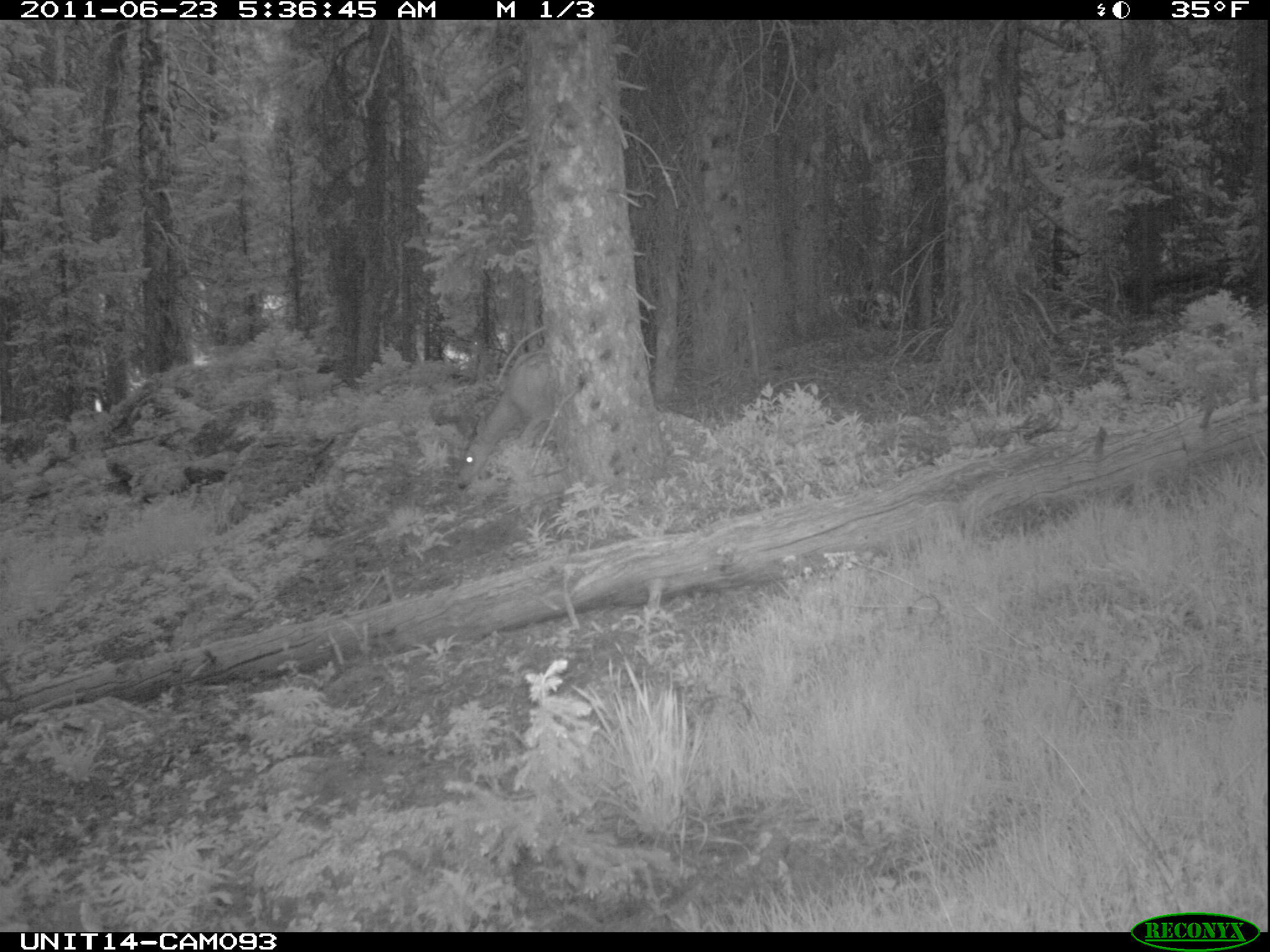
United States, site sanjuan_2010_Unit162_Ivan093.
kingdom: Animalia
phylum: Chordata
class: Mammalia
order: Artiodactyla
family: Cervidae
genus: Odocoileus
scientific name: Odocoileus hemionus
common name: mule deer